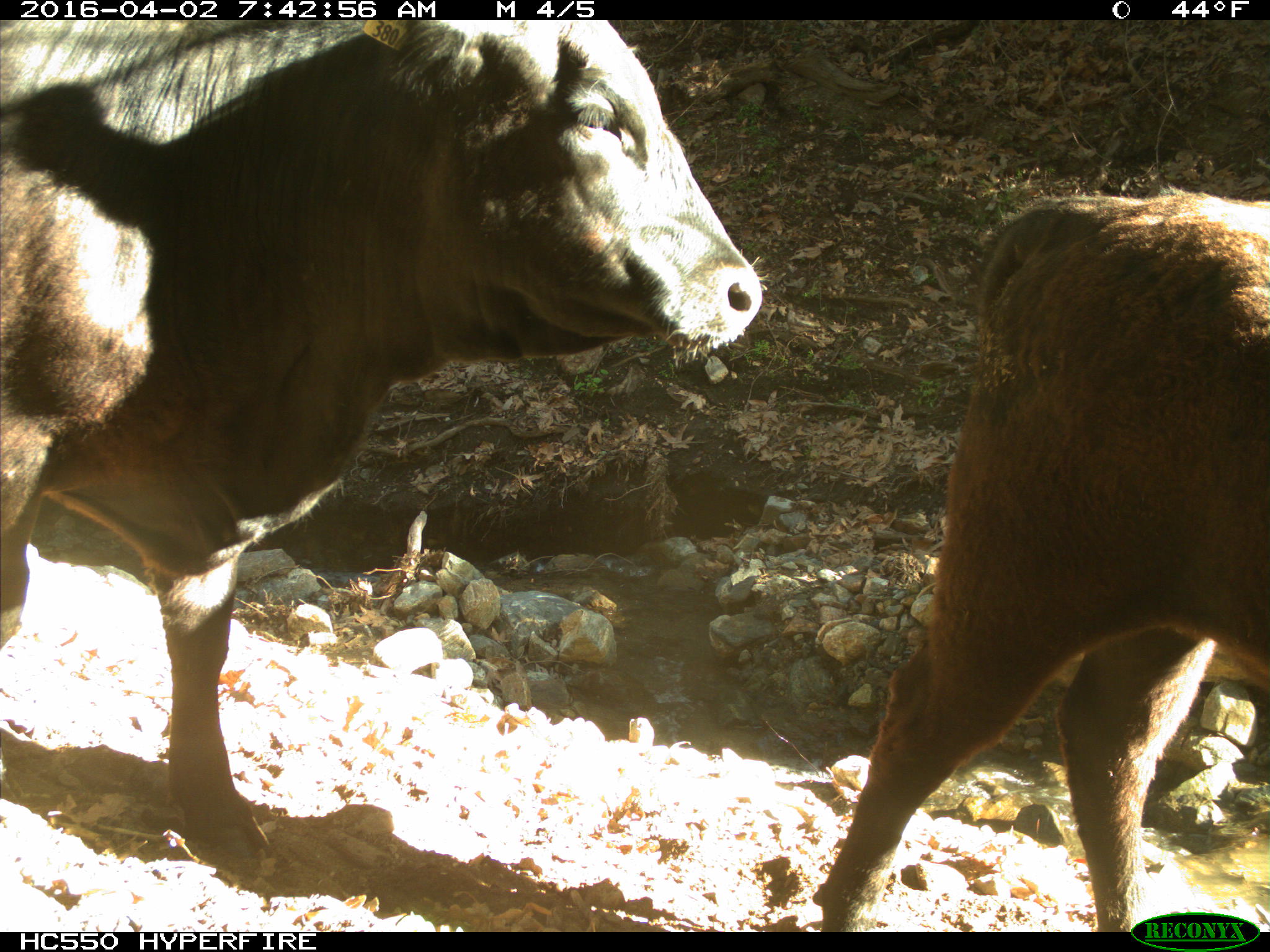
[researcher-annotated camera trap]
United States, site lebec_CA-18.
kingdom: Animalia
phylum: Chordata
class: Mammalia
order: Artiodactyla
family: Bovidae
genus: Bos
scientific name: Bos taurus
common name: domestic cow